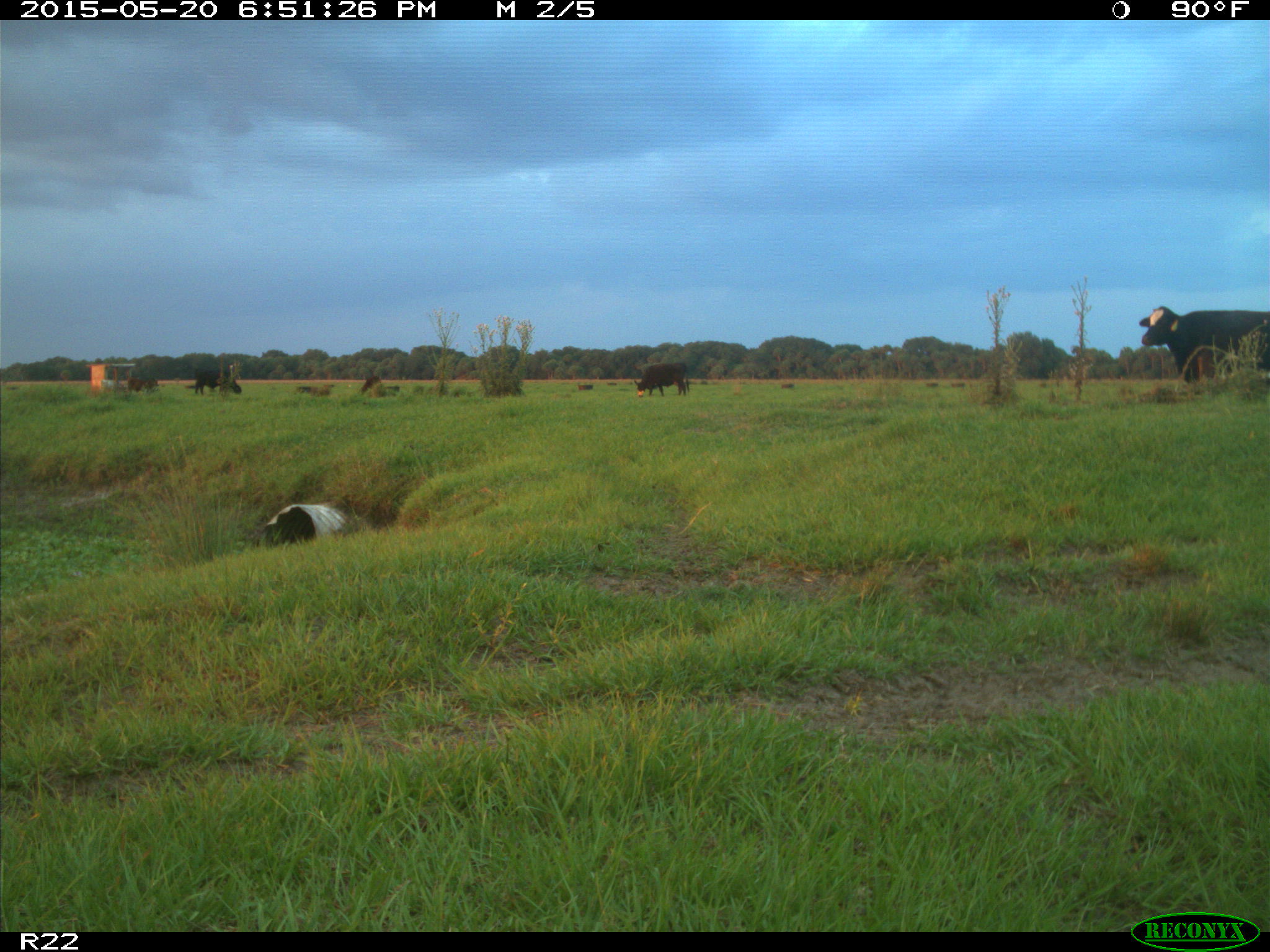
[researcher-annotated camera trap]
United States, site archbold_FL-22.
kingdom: Animalia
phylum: Chordata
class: Mammalia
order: Artiodactyla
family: Bovidae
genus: Bos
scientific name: Bos taurus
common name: domestic cow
Bos taurus (domestic cow).